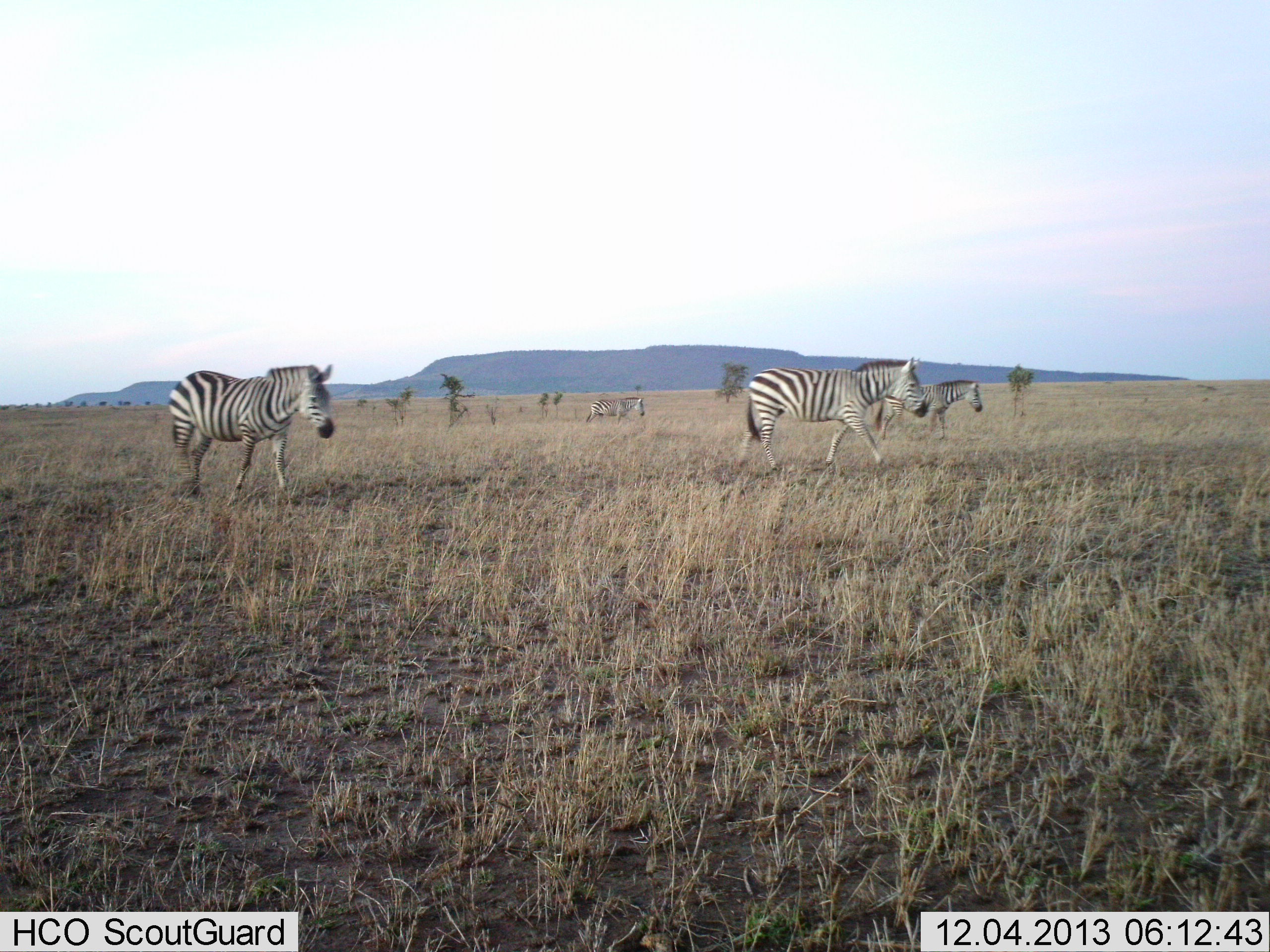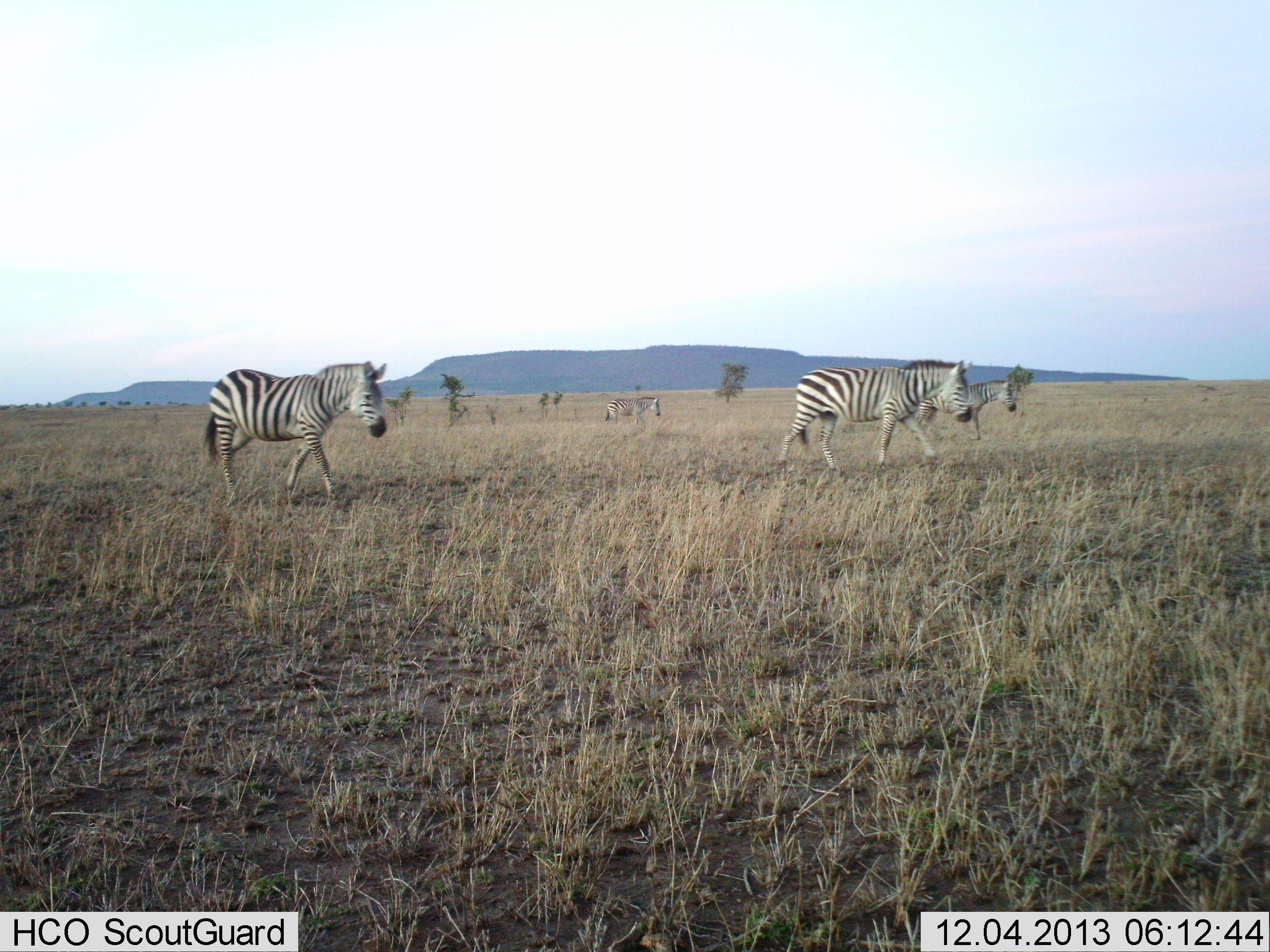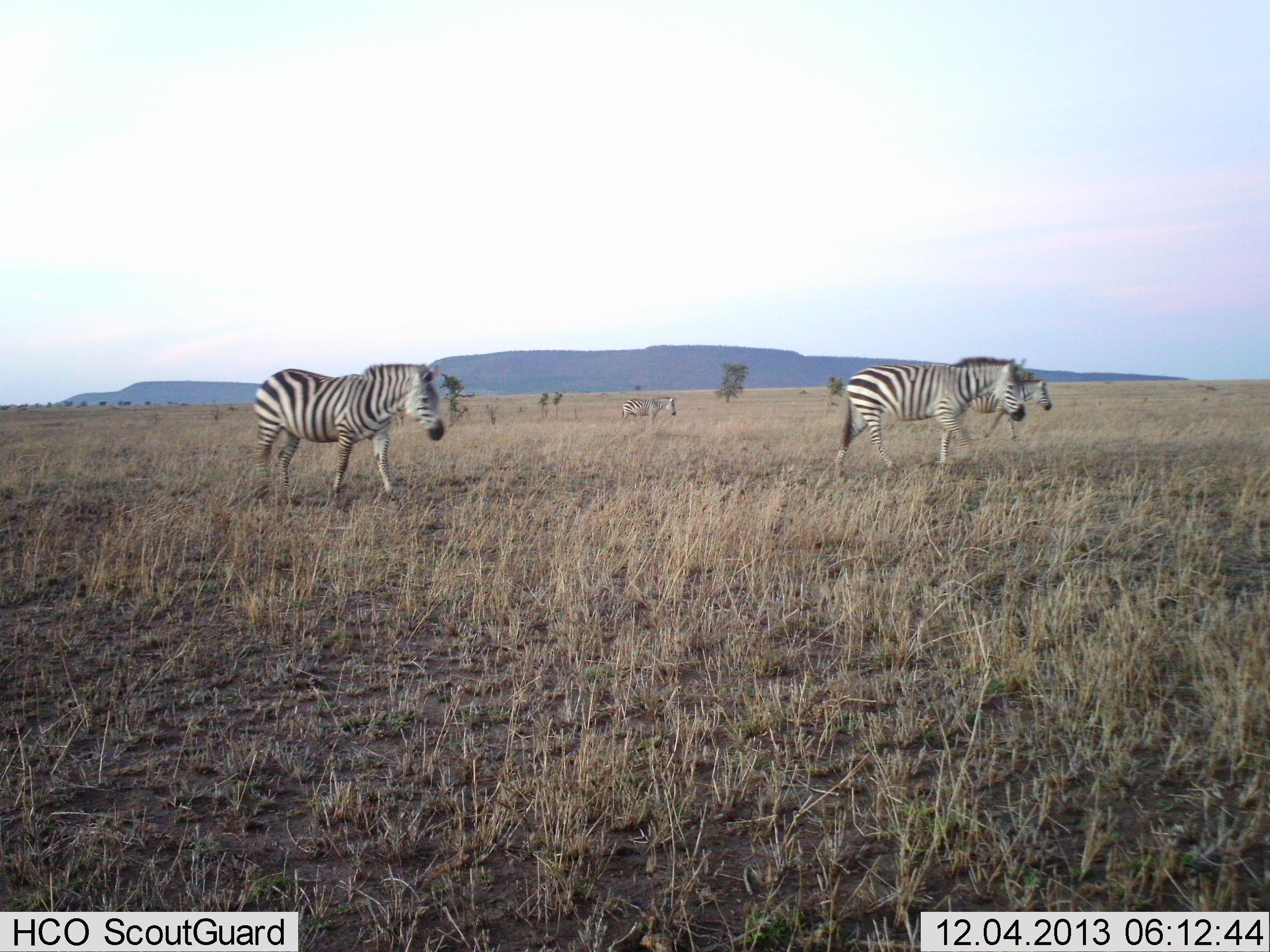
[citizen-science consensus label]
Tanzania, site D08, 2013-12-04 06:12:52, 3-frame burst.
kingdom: Animalia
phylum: Chordata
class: Mammalia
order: Perissodactyla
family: Equidae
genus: Equus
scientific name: Equus quagga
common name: plains zebra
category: zebra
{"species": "zebra (plains zebra) (Equus quagga)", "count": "4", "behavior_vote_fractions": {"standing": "10%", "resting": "0%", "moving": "100%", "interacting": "0%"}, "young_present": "0%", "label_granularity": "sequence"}